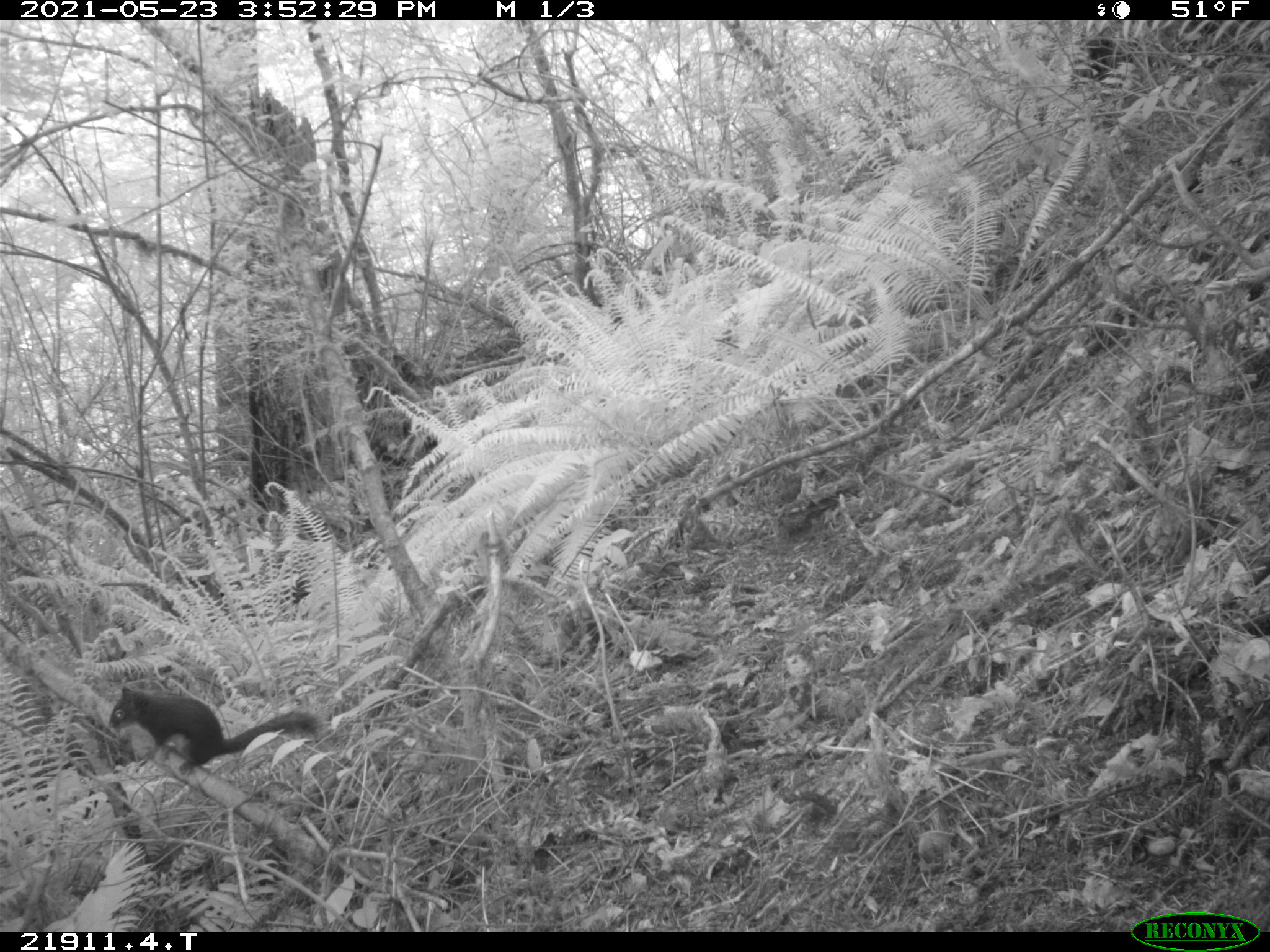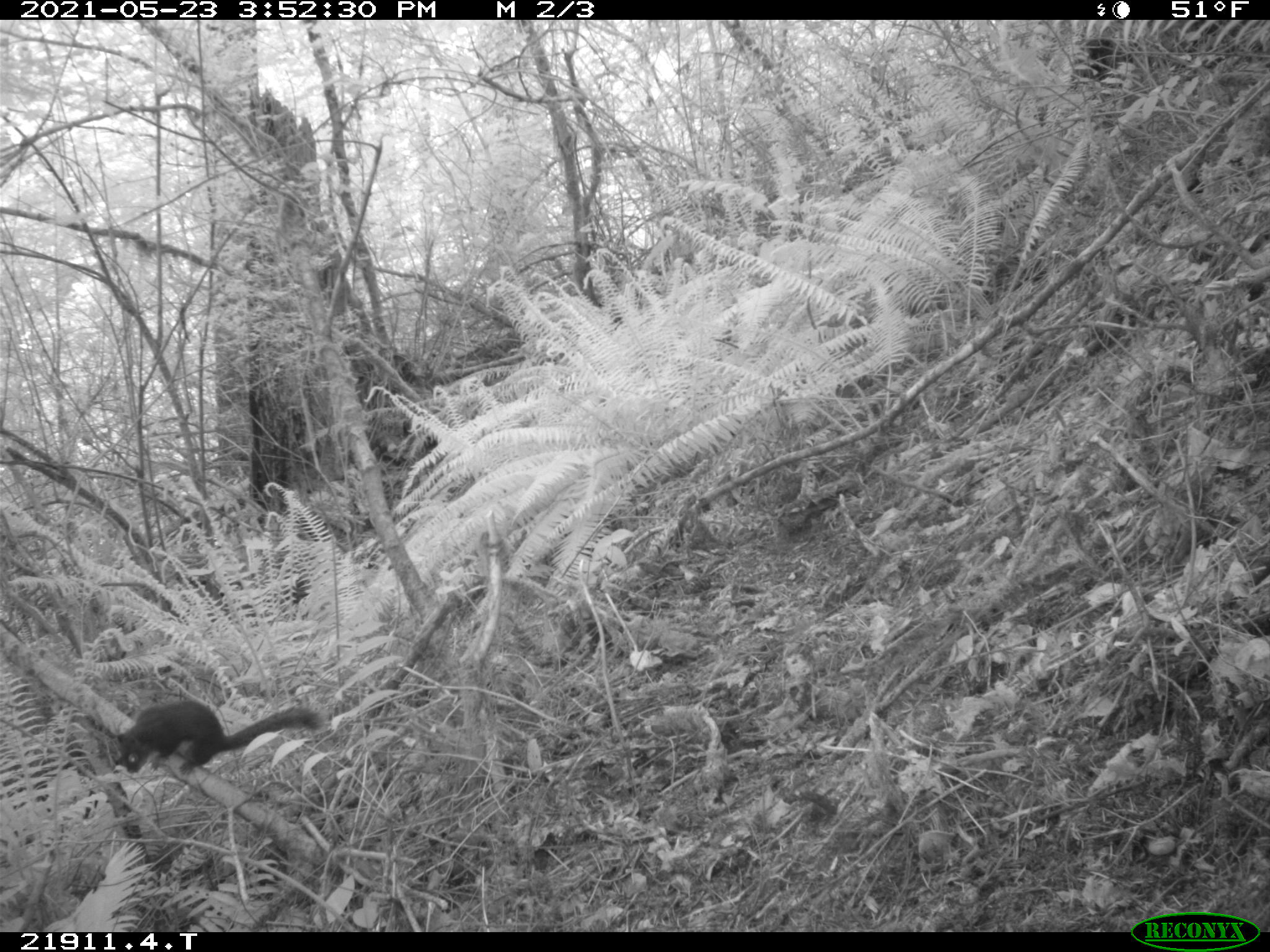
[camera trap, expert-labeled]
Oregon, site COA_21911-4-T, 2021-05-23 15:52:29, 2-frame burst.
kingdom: Animalia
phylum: Chordata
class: Mammalia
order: Rodentia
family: Sciuridae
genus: Tamiasciurus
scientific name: Tamiasciurus douglasii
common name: douglas squirrel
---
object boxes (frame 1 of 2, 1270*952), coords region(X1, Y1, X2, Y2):
douglas squirrel: region(97, 681, 329, 775)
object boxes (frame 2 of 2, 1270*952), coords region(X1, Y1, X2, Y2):
douglas squirrel: region(110, 692, 327, 782)